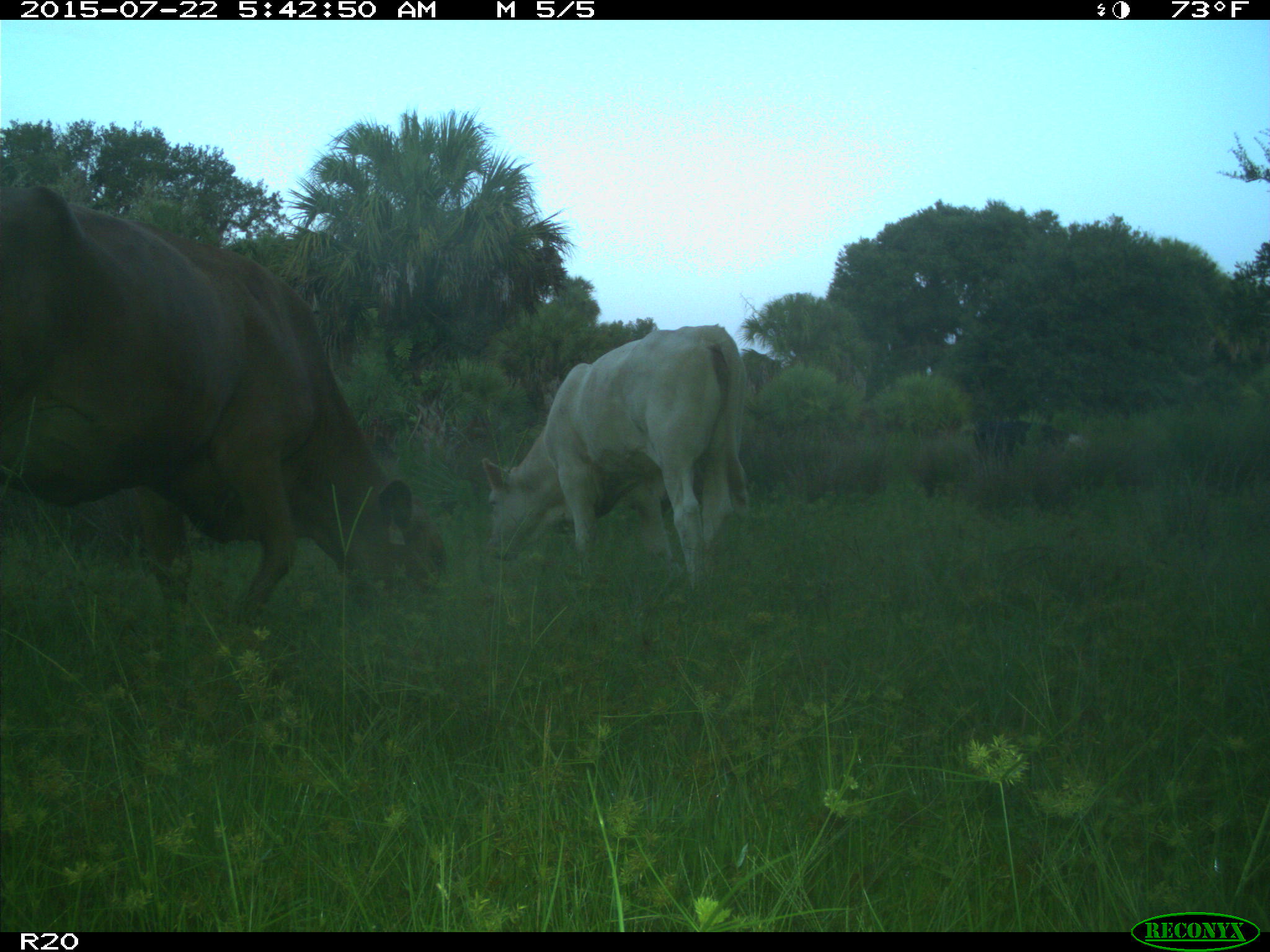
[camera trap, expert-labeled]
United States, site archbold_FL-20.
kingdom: Animalia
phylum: Chordata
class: Mammalia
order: Artiodactyla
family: Bovidae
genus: Bos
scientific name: Bos taurus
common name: domestic cow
Bos taurus (domestic cow).